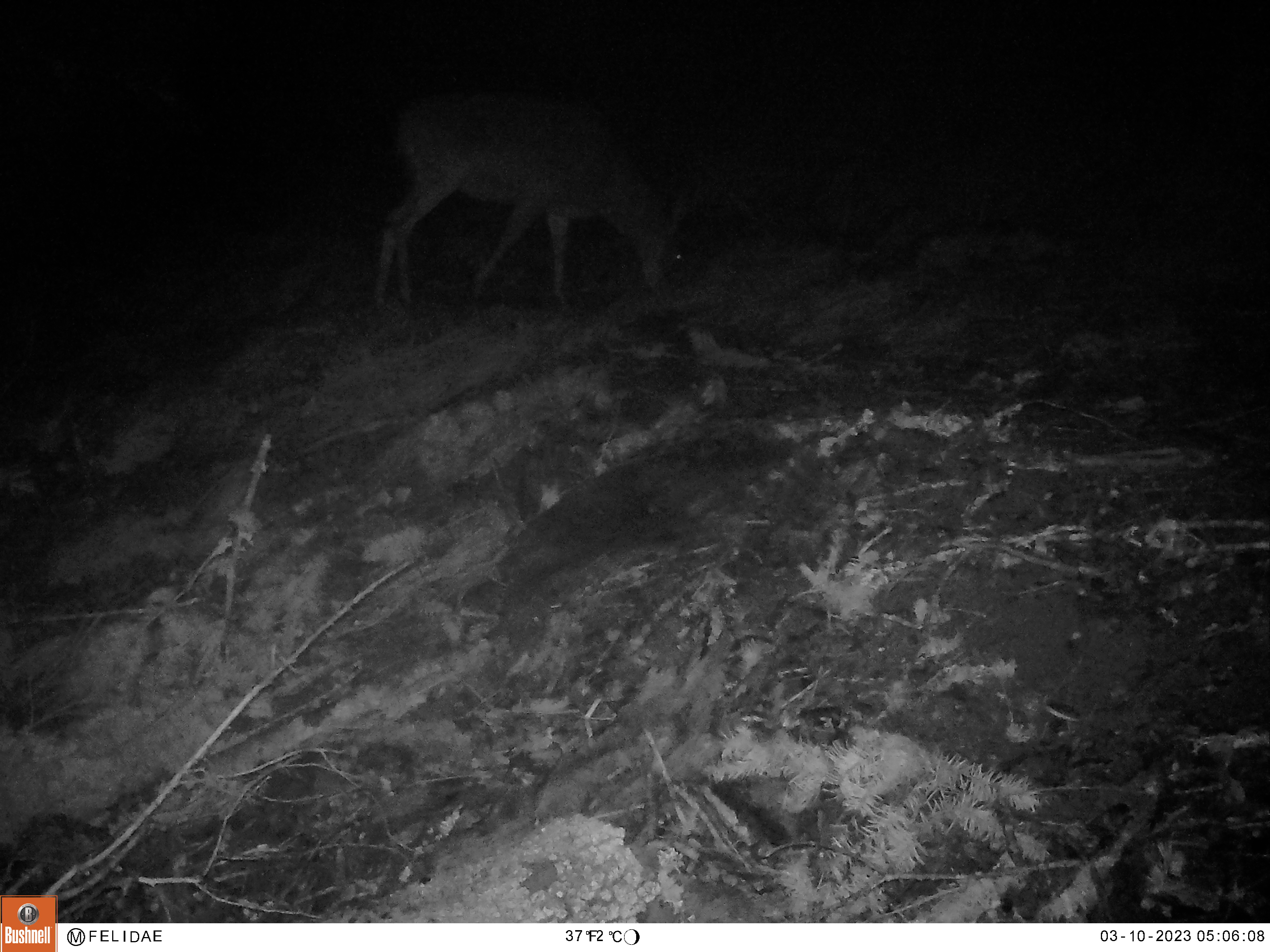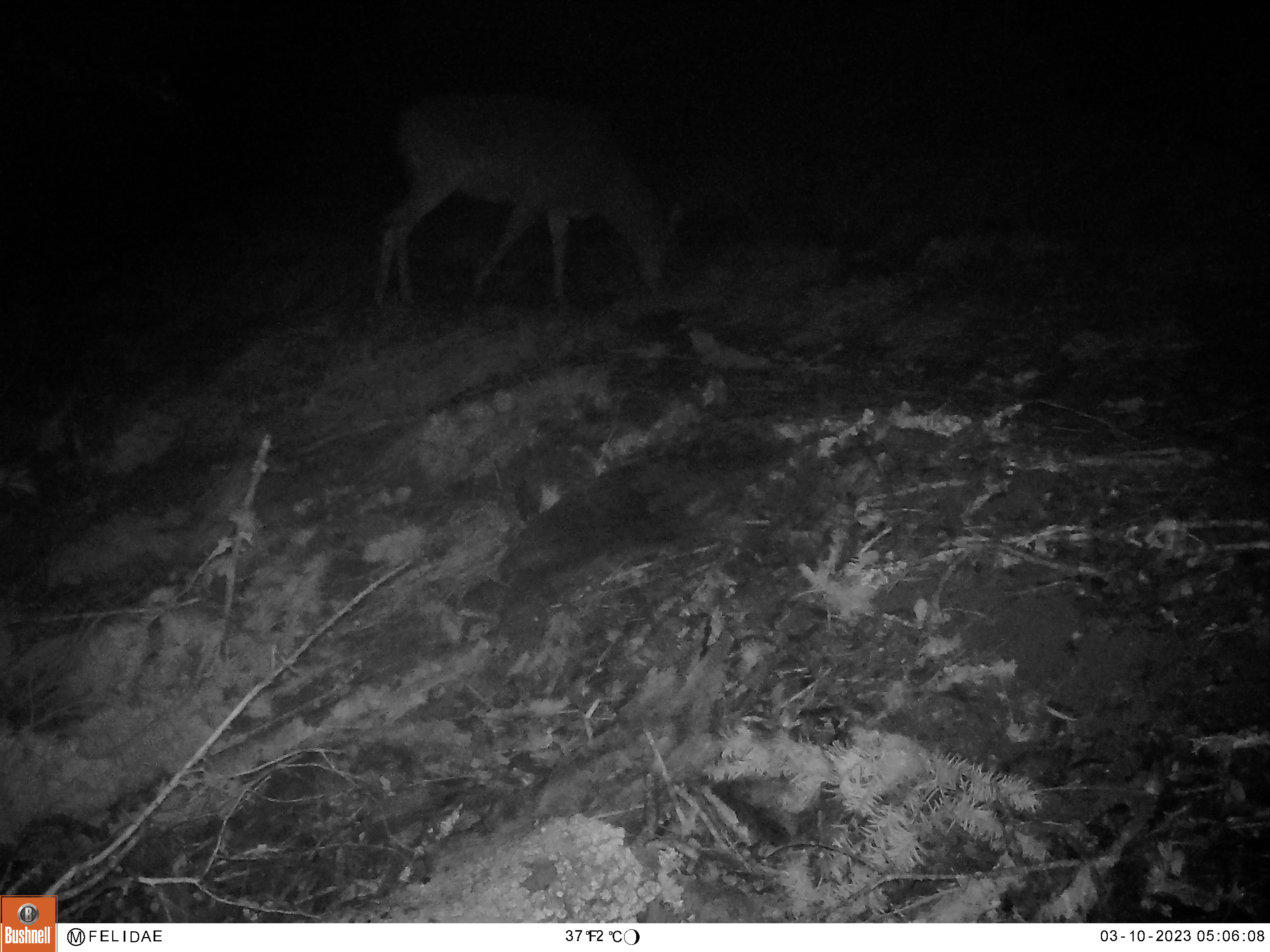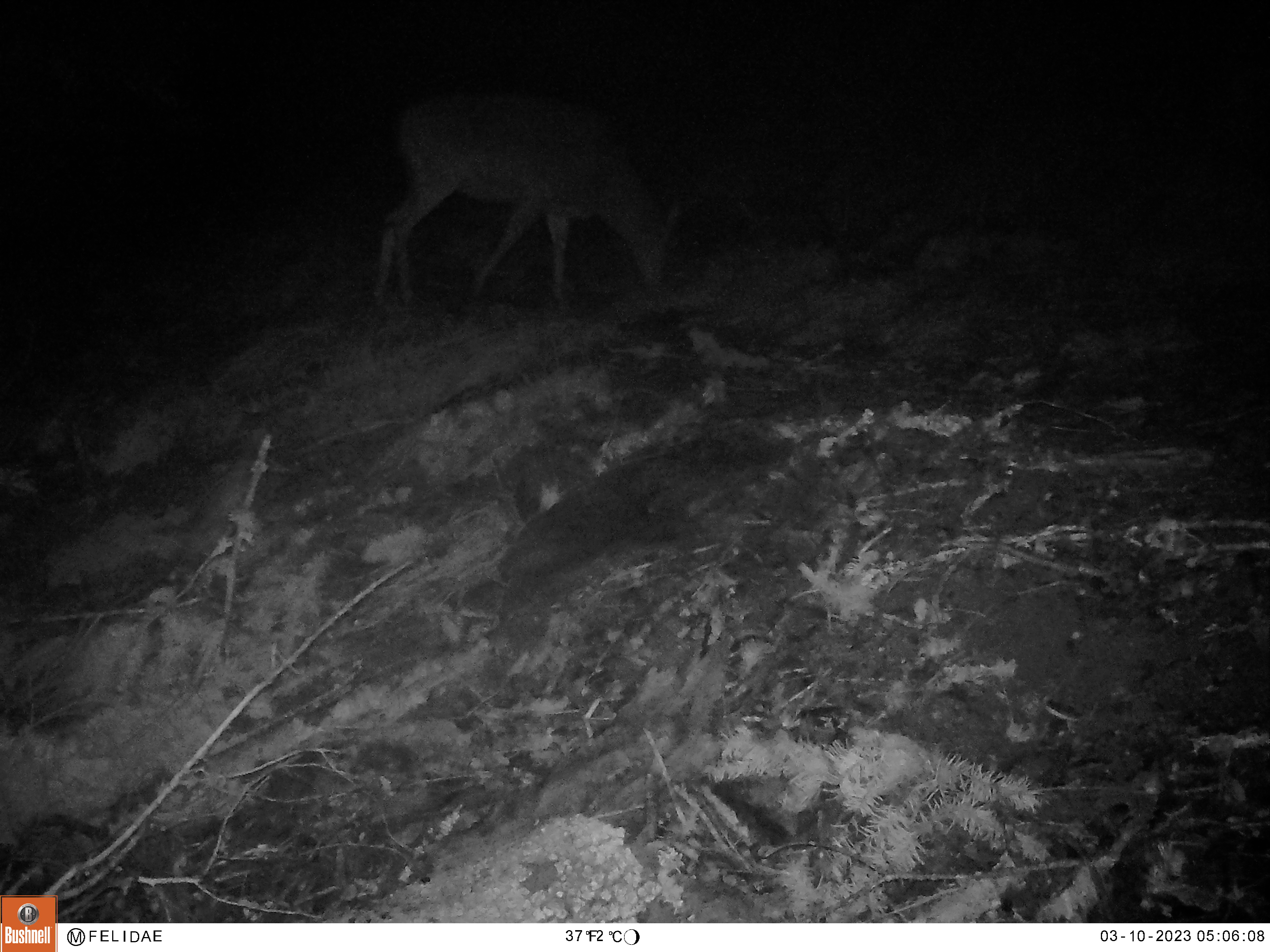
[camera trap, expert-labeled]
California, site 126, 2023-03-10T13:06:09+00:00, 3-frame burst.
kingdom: Animalia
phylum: Chordata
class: Mammalia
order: Artiodactyla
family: Cervidae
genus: Odocoileus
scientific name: Odocoileus hemionus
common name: mule deer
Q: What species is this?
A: Mule deer (Odocoileus hemionus).